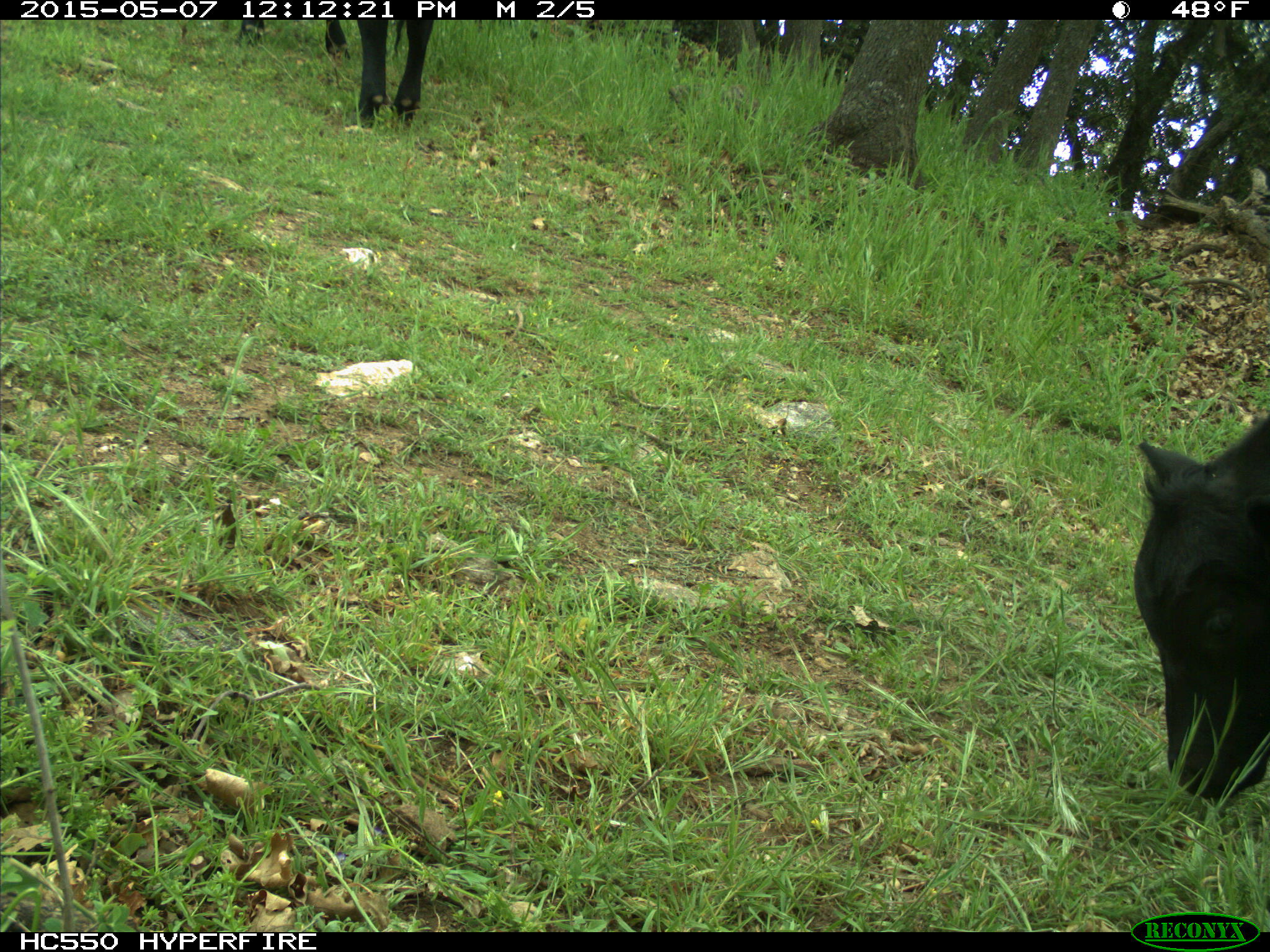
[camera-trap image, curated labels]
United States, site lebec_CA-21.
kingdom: Animalia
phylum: Chordata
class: Mammalia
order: Artiodactyla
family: Bovidae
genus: Bos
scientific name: Bos taurus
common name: domestic cow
Bos taurus (domestic cow).